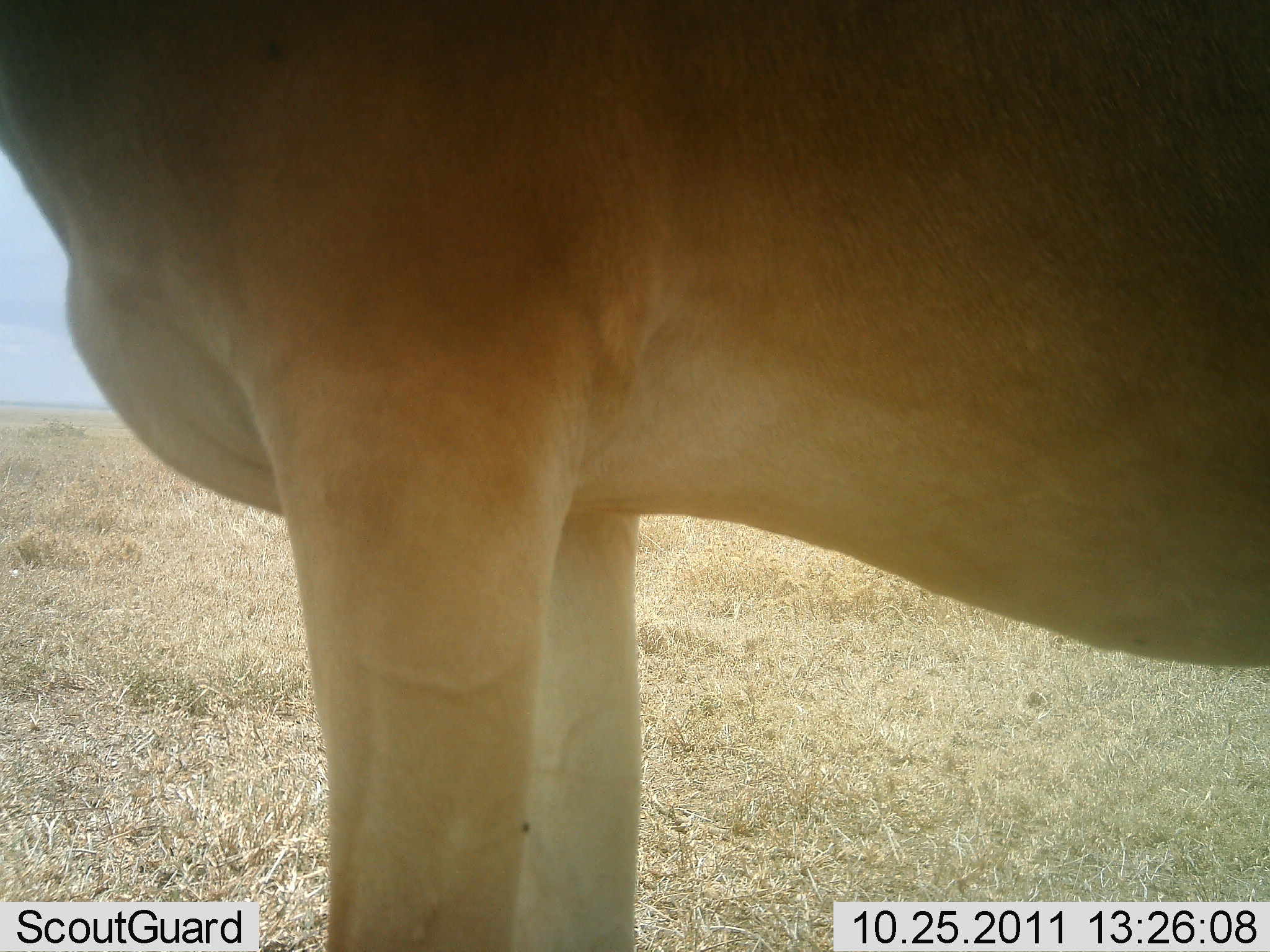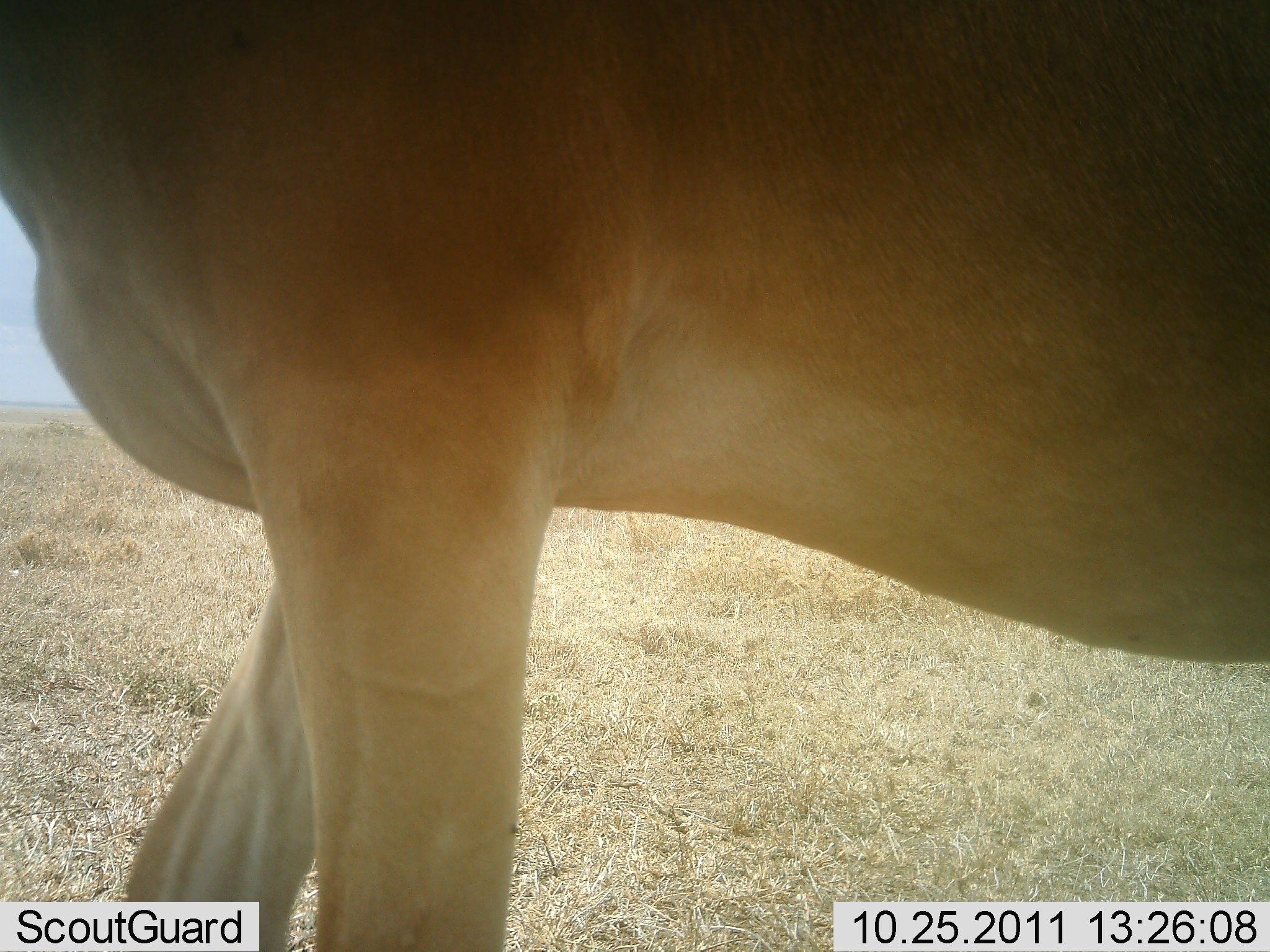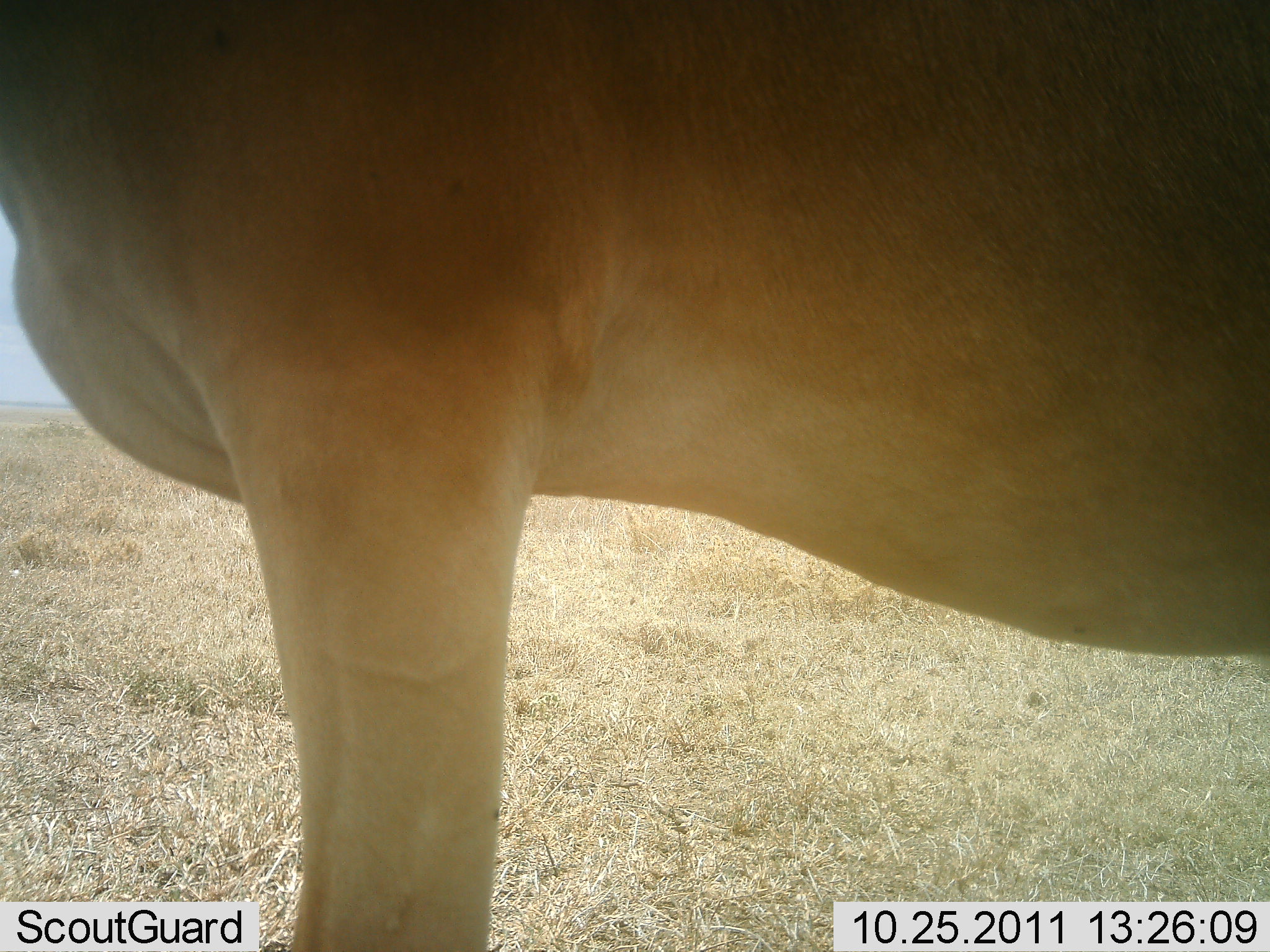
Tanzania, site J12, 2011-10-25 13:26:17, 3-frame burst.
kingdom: Animalia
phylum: Chordata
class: Mammalia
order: Artiodactyla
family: Bovidae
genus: Alcelaphus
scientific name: Alcelaphus buselaphus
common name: hartebeest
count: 1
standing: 100%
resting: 0%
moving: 9%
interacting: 0%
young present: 0%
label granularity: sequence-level